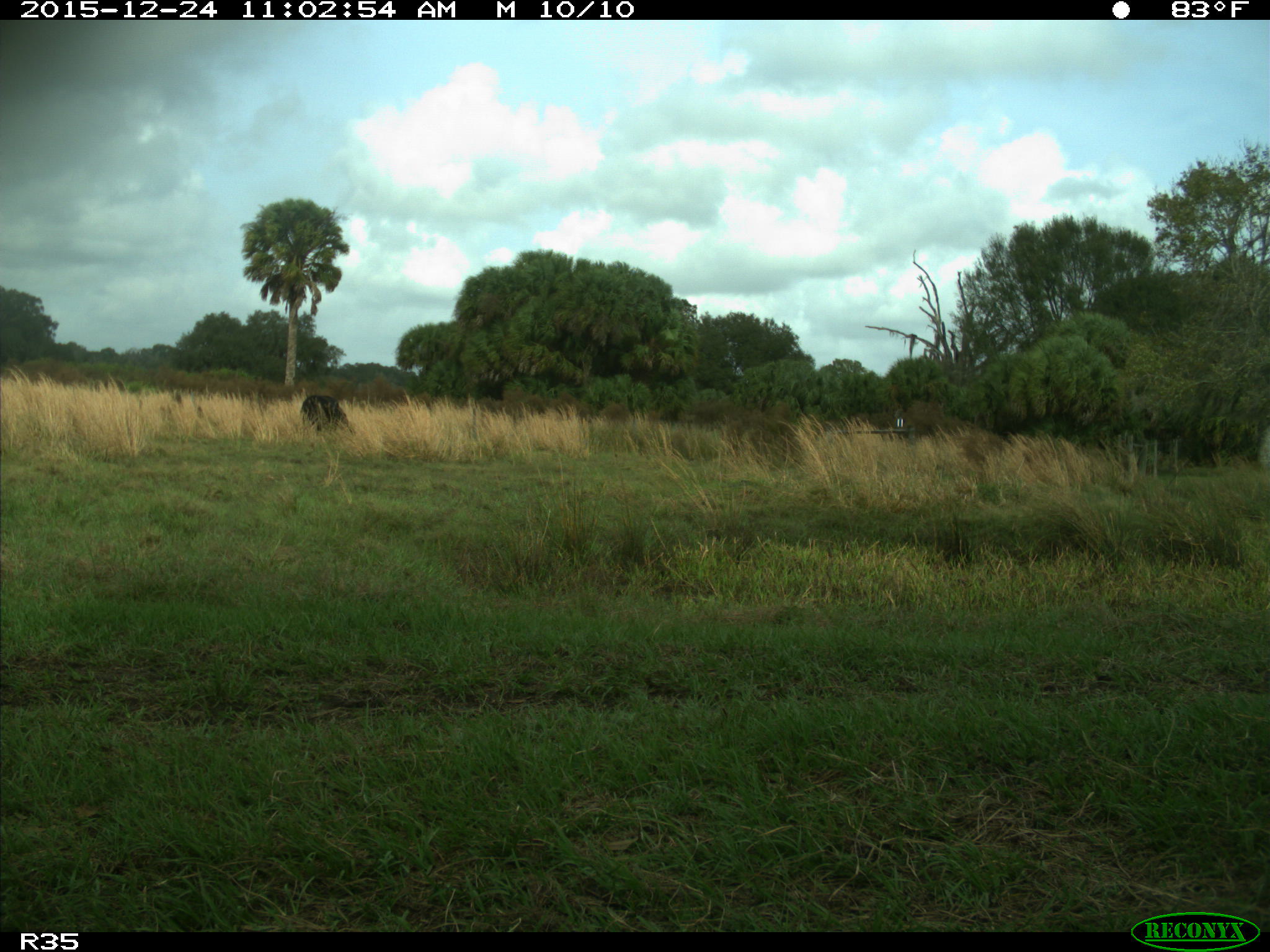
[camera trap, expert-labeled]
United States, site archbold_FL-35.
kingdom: Animalia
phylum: Chordata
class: Mammalia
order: Artiodactyla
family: Bovidae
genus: Bos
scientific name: Bos taurus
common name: domestic cow